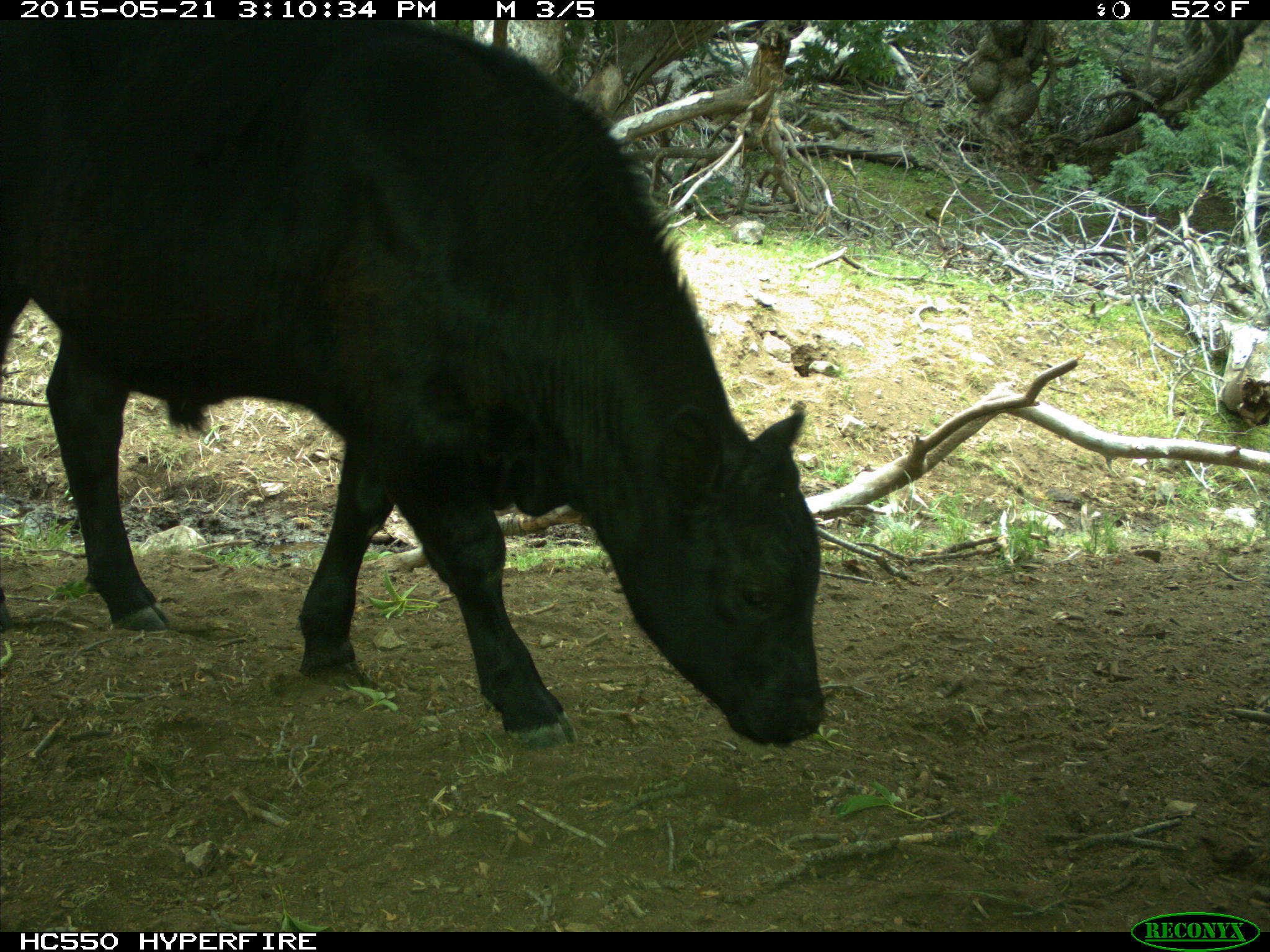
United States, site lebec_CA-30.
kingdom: Animalia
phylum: Chordata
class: Mammalia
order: Artiodactyla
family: Bovidae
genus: Bos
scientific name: Bos taurus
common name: domestic cow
Bos taurus (domestic cow).